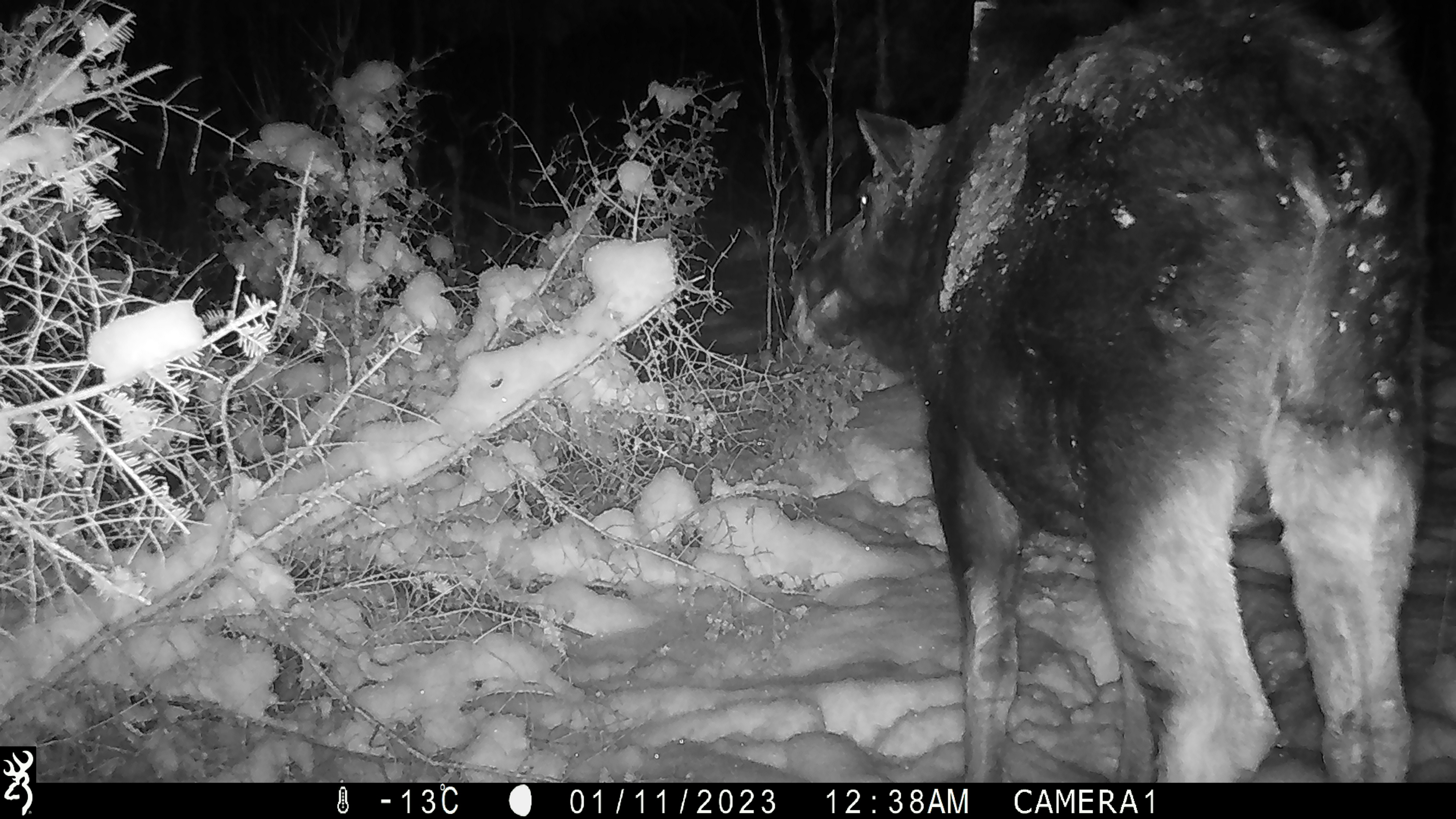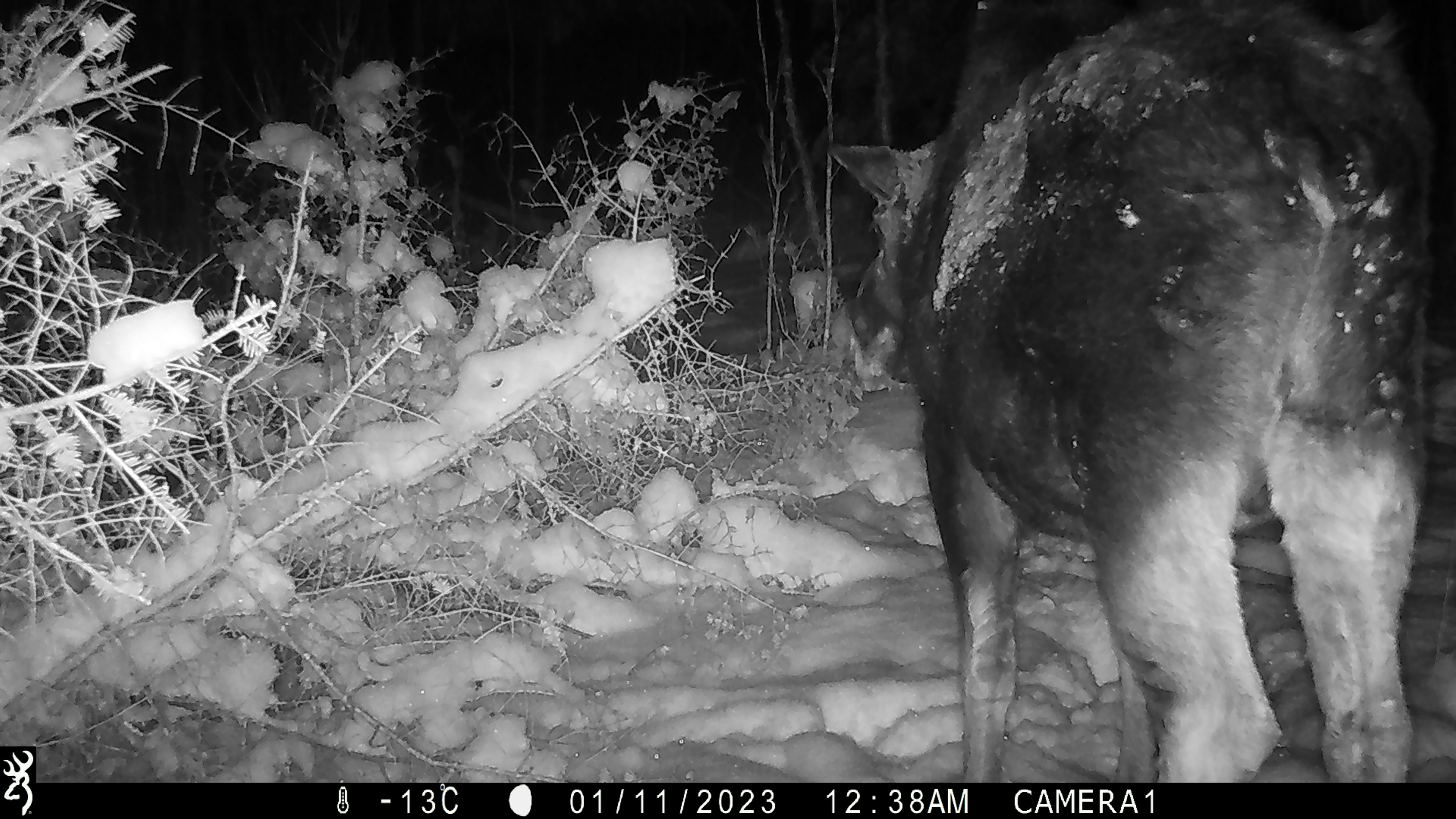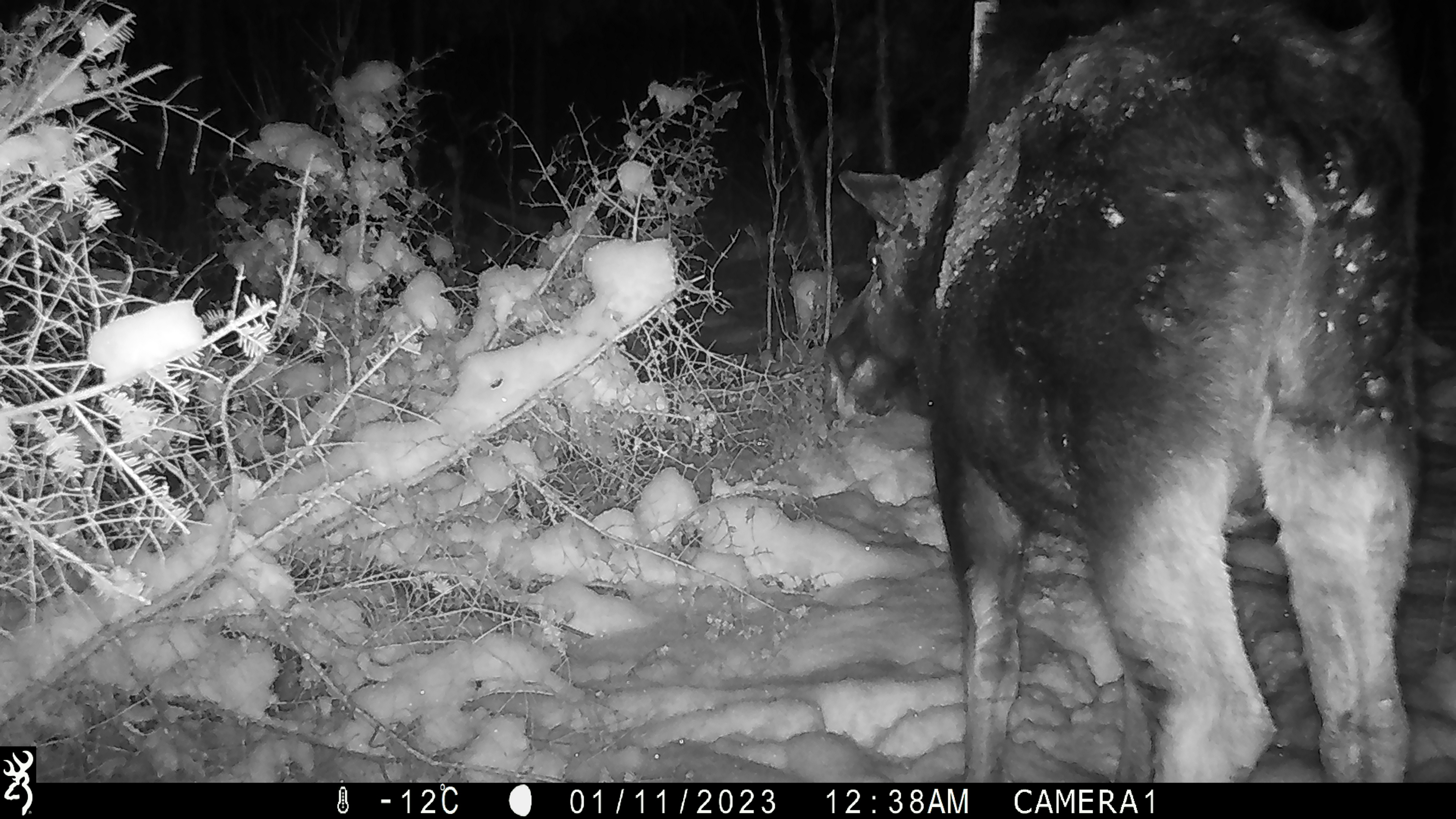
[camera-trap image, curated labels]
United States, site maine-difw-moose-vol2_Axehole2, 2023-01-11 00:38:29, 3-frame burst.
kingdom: Animalia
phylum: Chordata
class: Mammalia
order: Artiodactyla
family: Cervidae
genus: Alces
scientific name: Alces alces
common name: moose